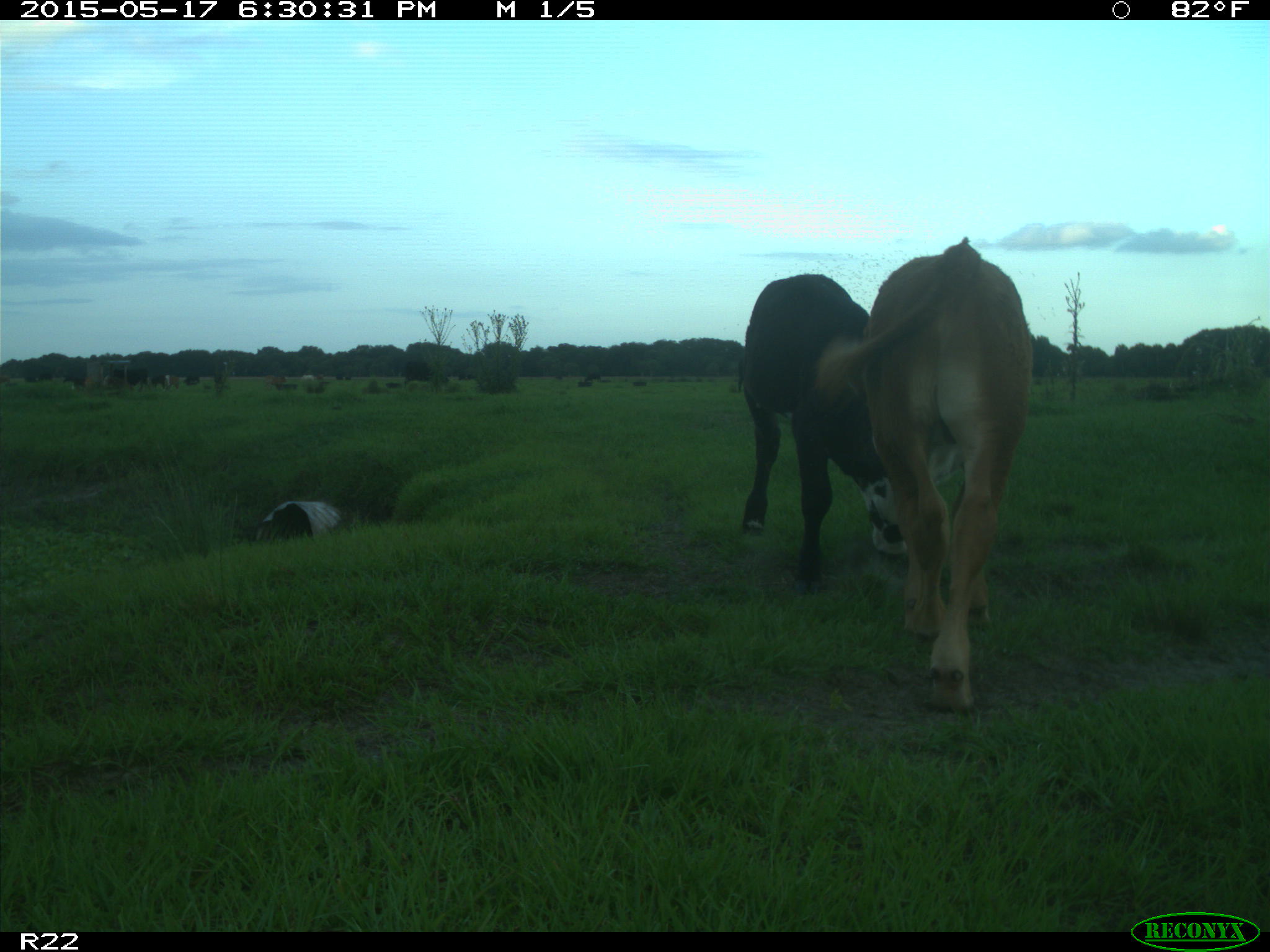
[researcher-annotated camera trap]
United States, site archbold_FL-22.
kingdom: Animalia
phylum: Chordata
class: Mammalia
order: Artiodactyla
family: Bovidae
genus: Bos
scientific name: Bos taurus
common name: domestic cow